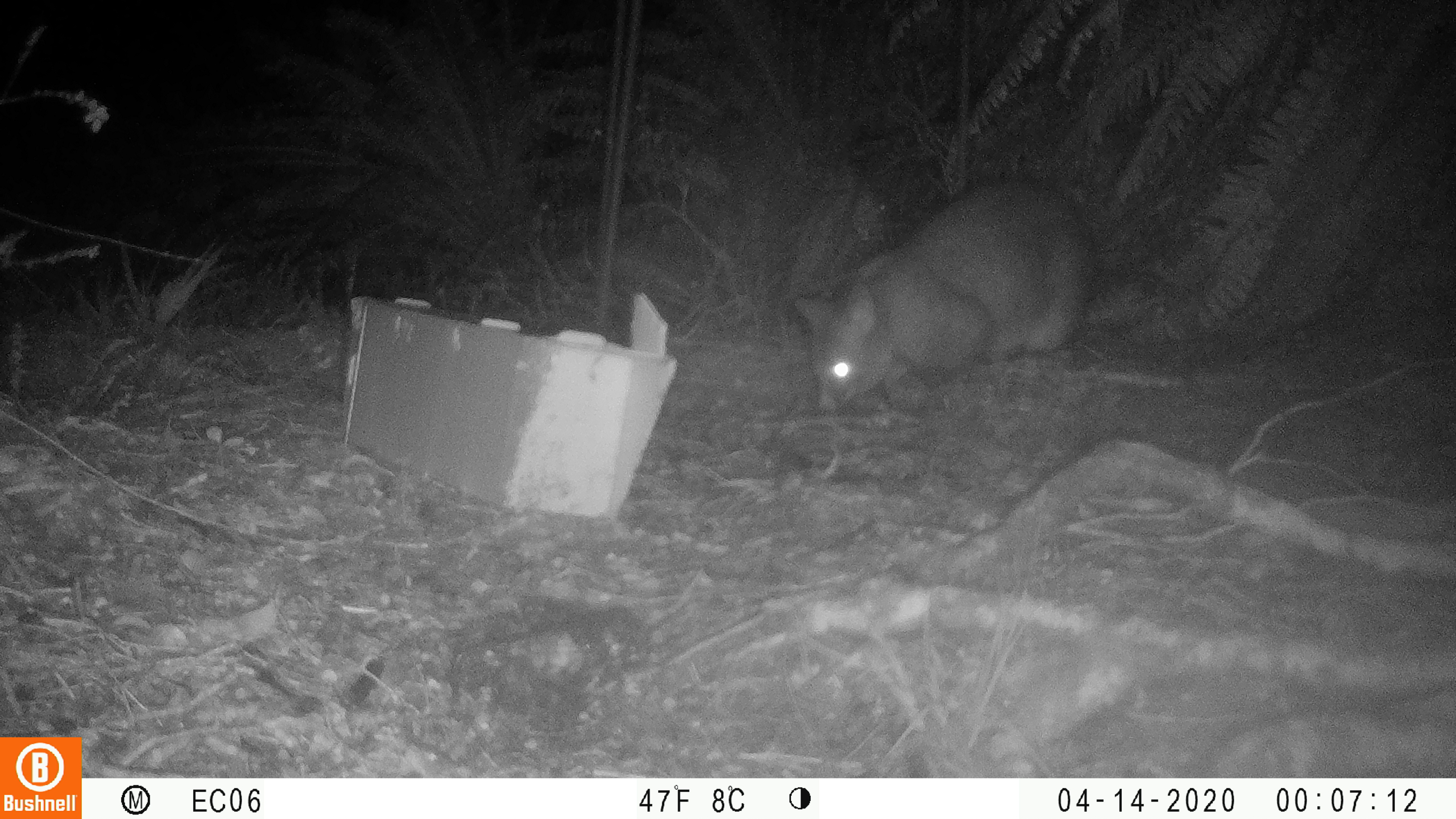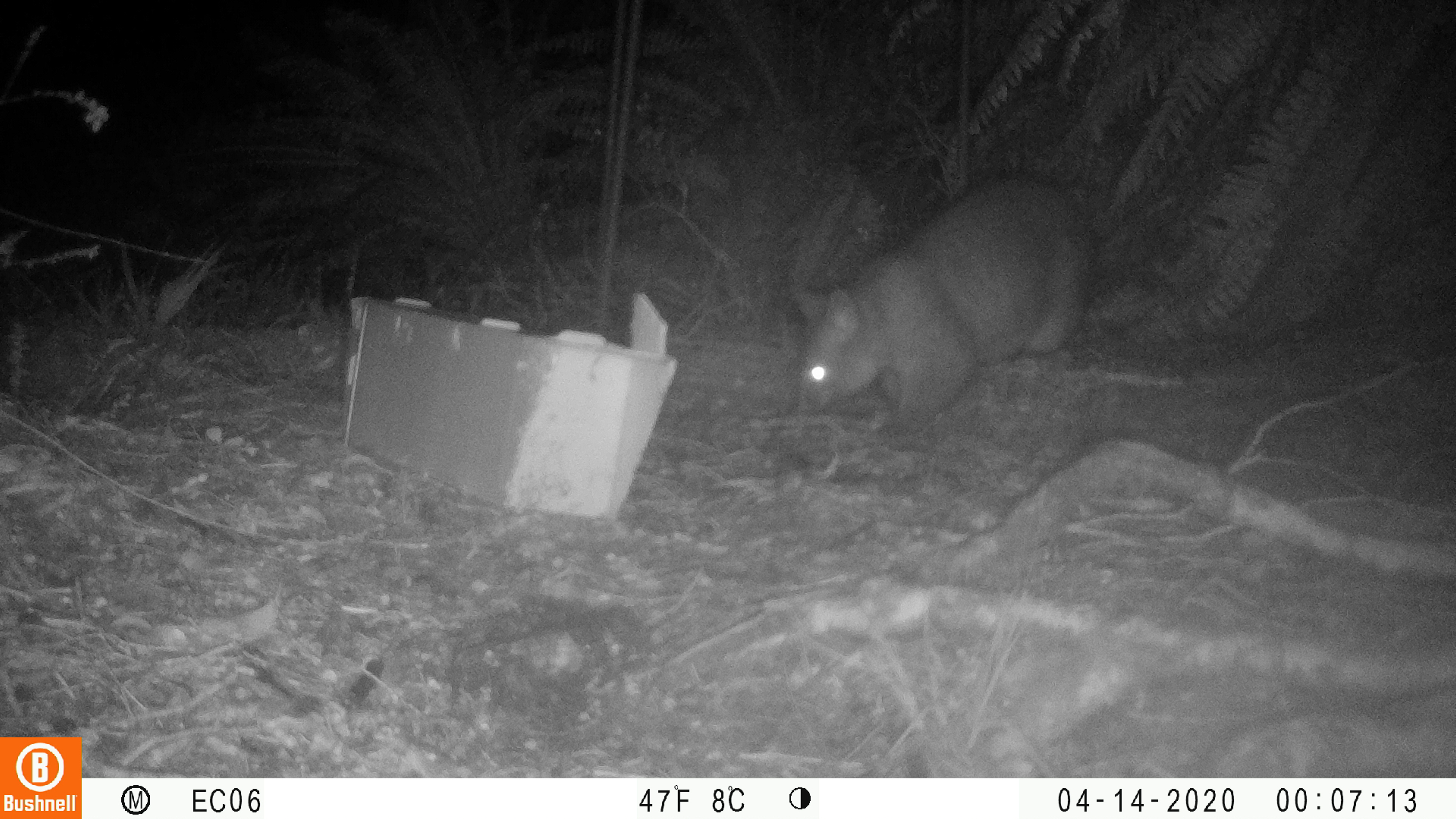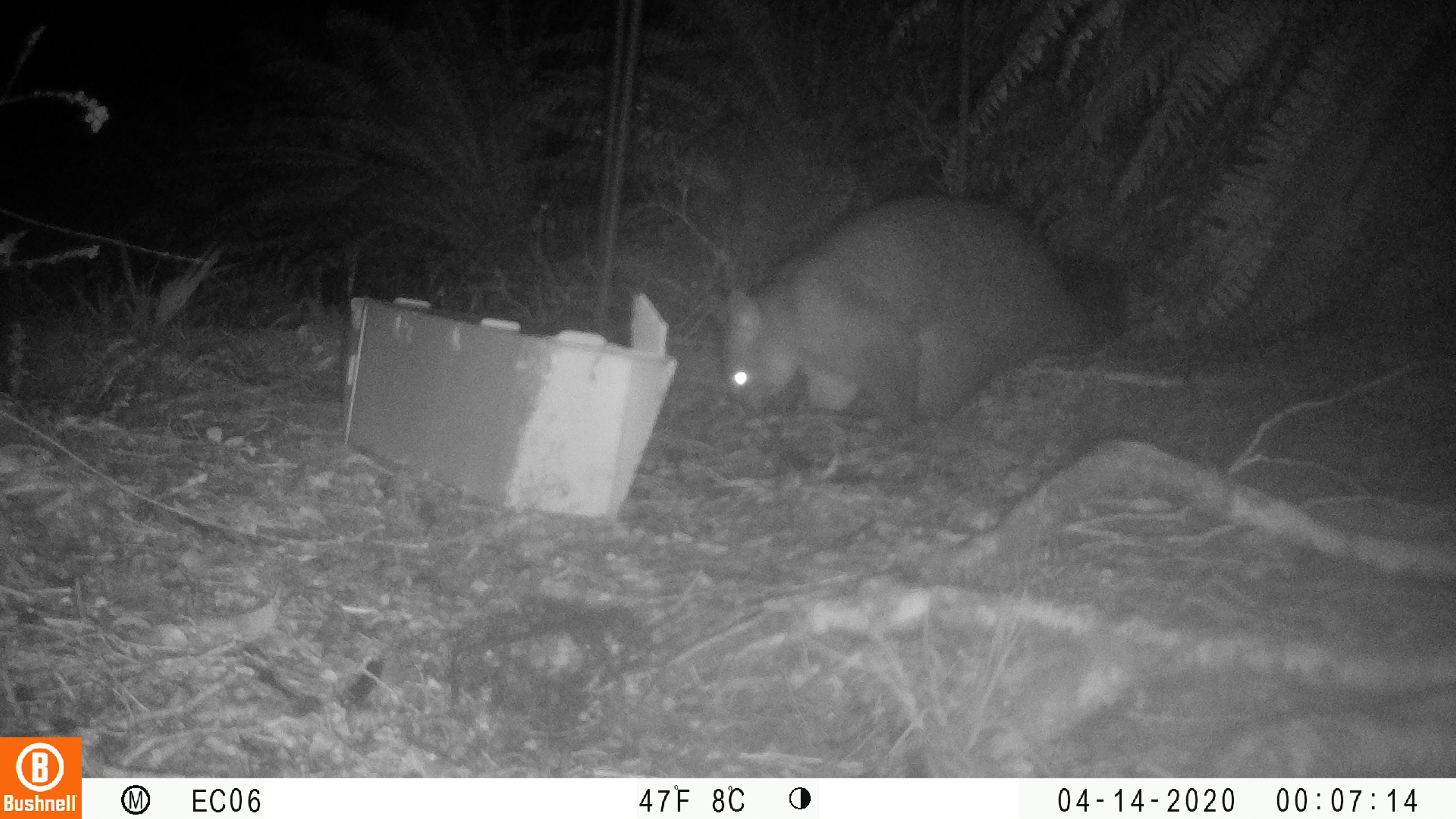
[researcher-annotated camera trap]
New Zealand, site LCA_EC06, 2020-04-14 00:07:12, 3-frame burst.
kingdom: Animalia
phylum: Chordata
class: Mammalia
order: Diprotodontia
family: Phalangeridae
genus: Trichosurus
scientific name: Trichosurus vulpecula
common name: common brushtail possum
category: possum